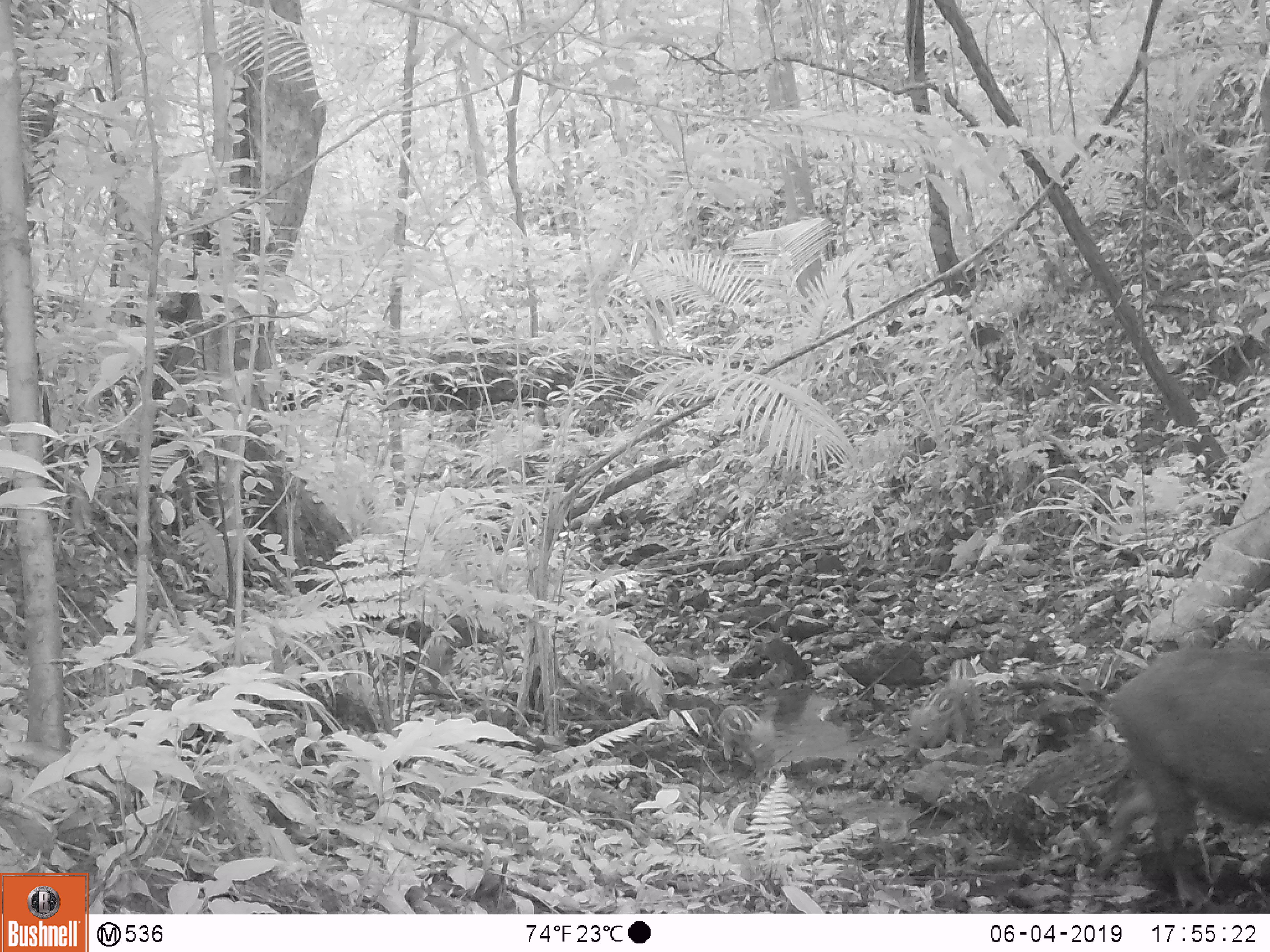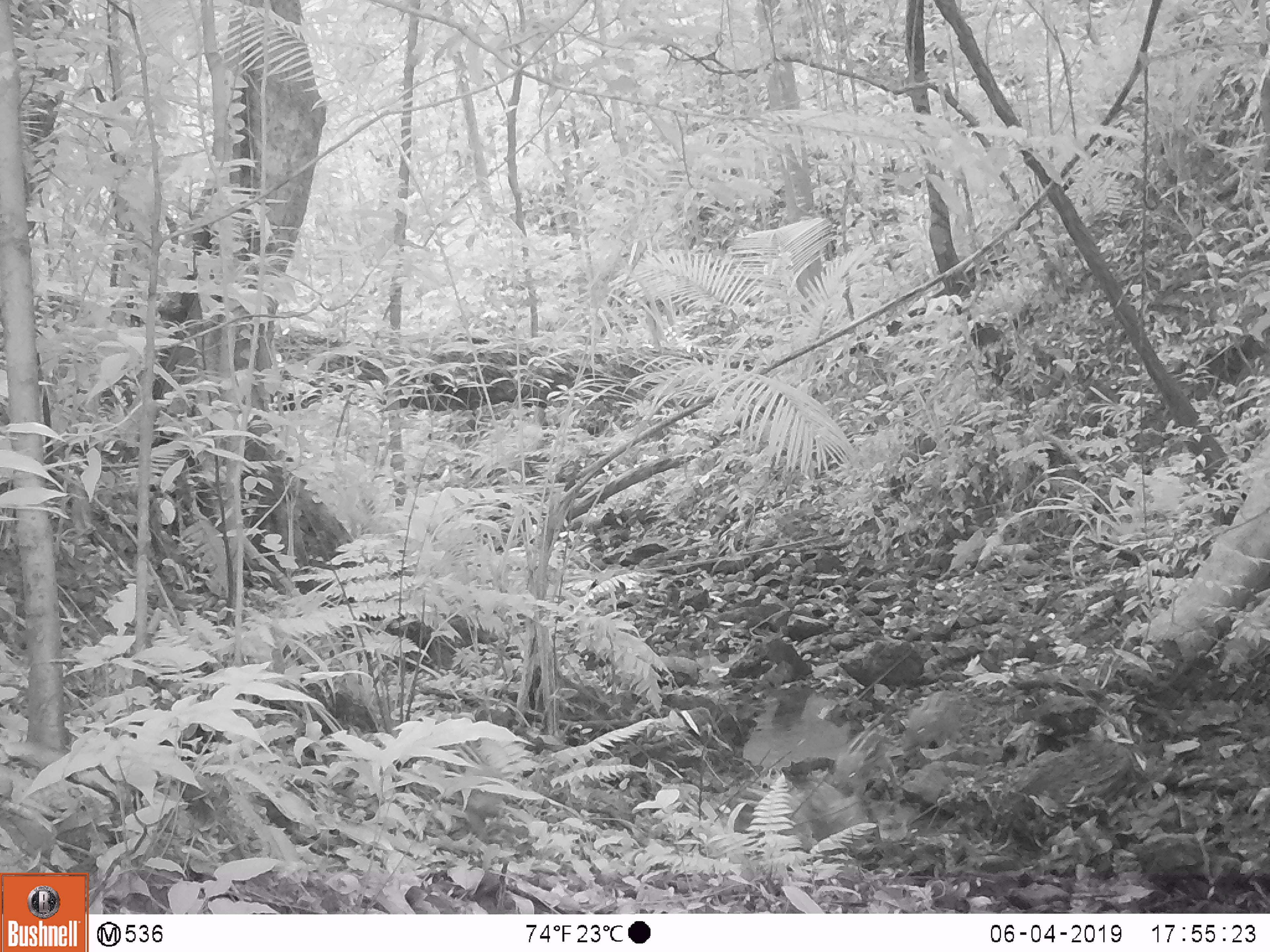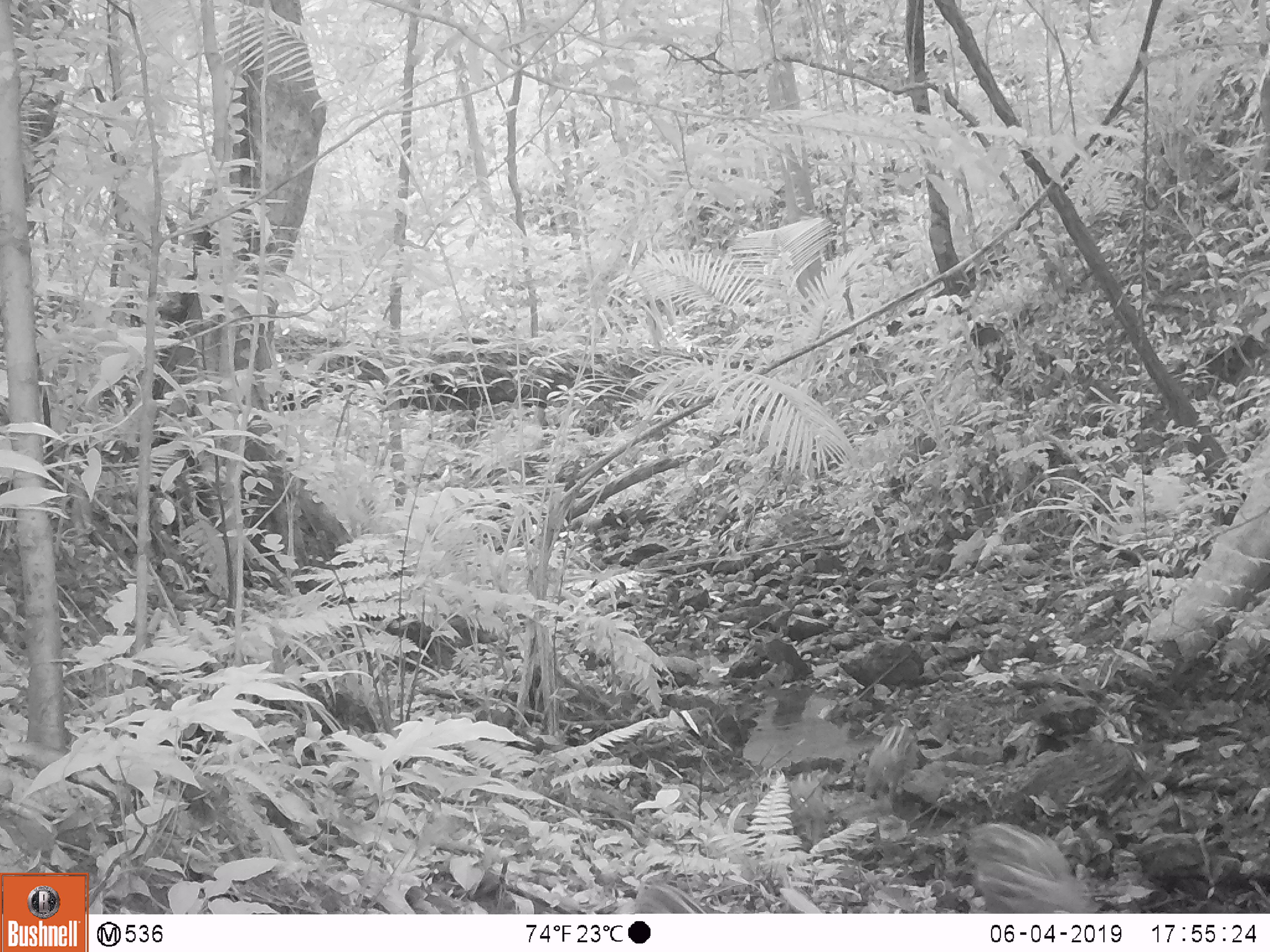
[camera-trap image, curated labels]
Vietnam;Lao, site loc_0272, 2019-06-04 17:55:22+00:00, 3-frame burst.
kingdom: Animalia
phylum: Chordata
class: Mammalia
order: Artiodactyla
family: Suidae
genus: Sus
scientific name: Sus scrofa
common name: eurasian wild pig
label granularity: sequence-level